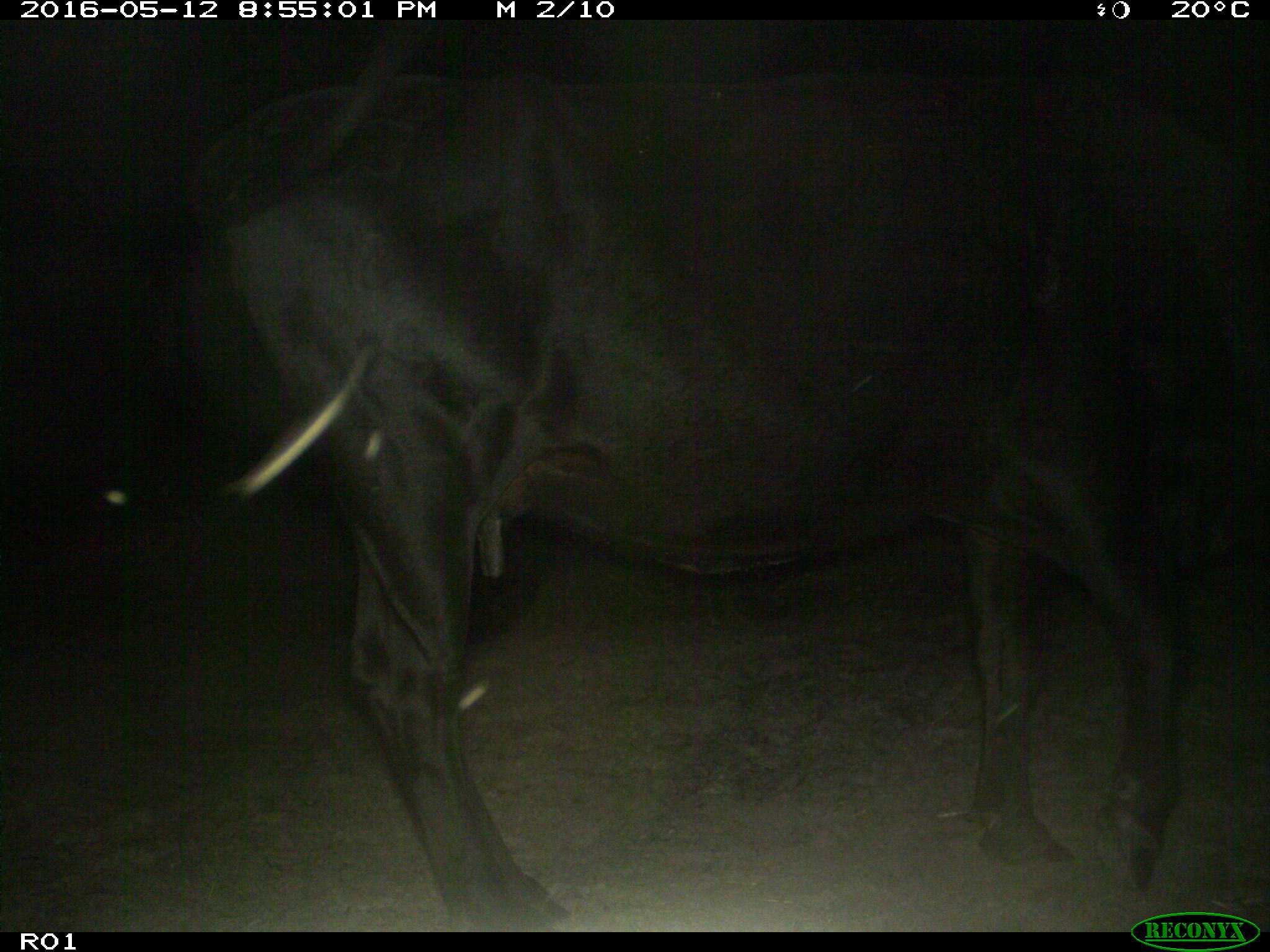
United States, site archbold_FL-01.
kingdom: Animalia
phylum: Chordata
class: Mammalia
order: Artiodactyla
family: Bovidae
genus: Bos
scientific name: Bos taurus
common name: domestic cow